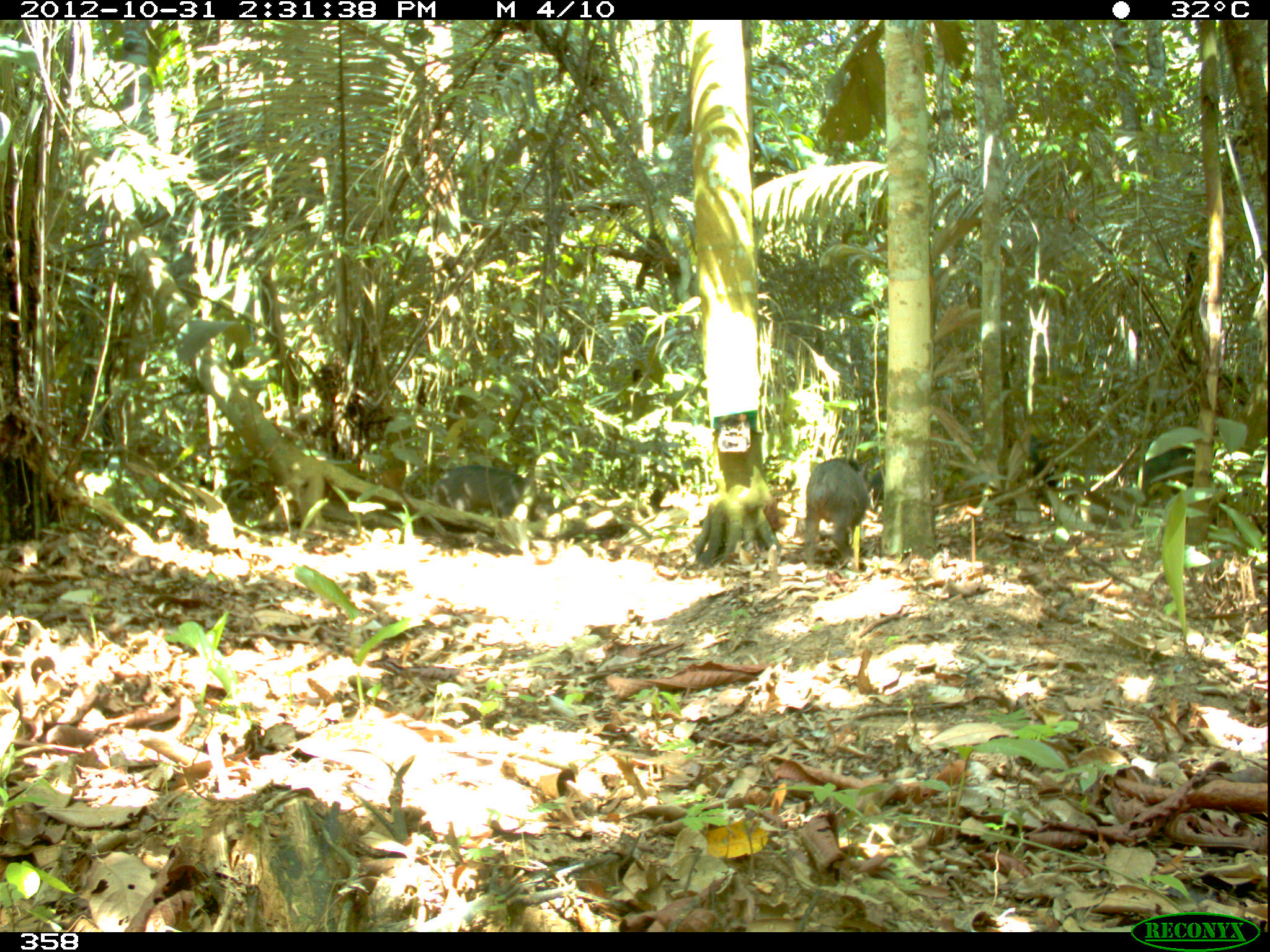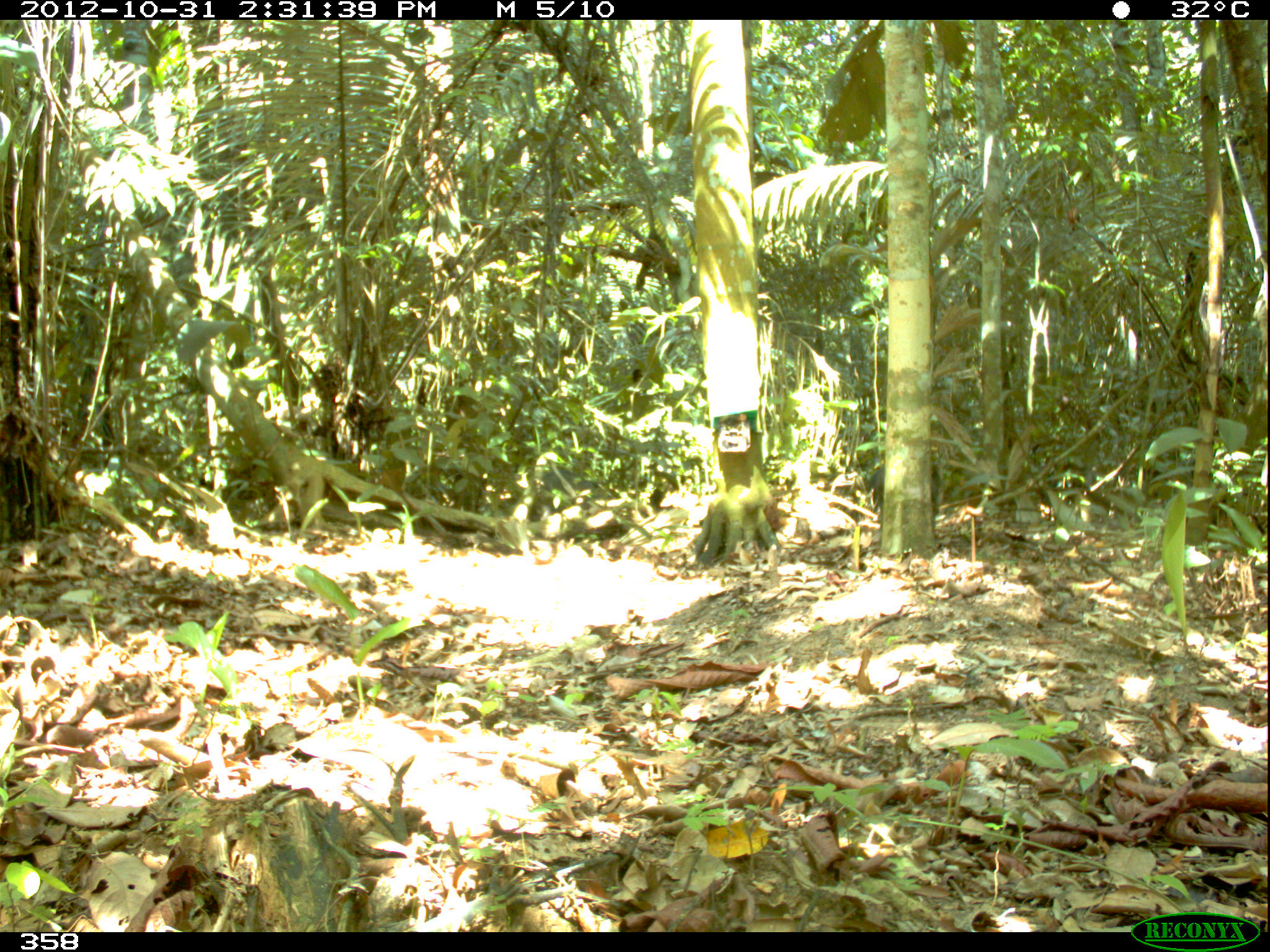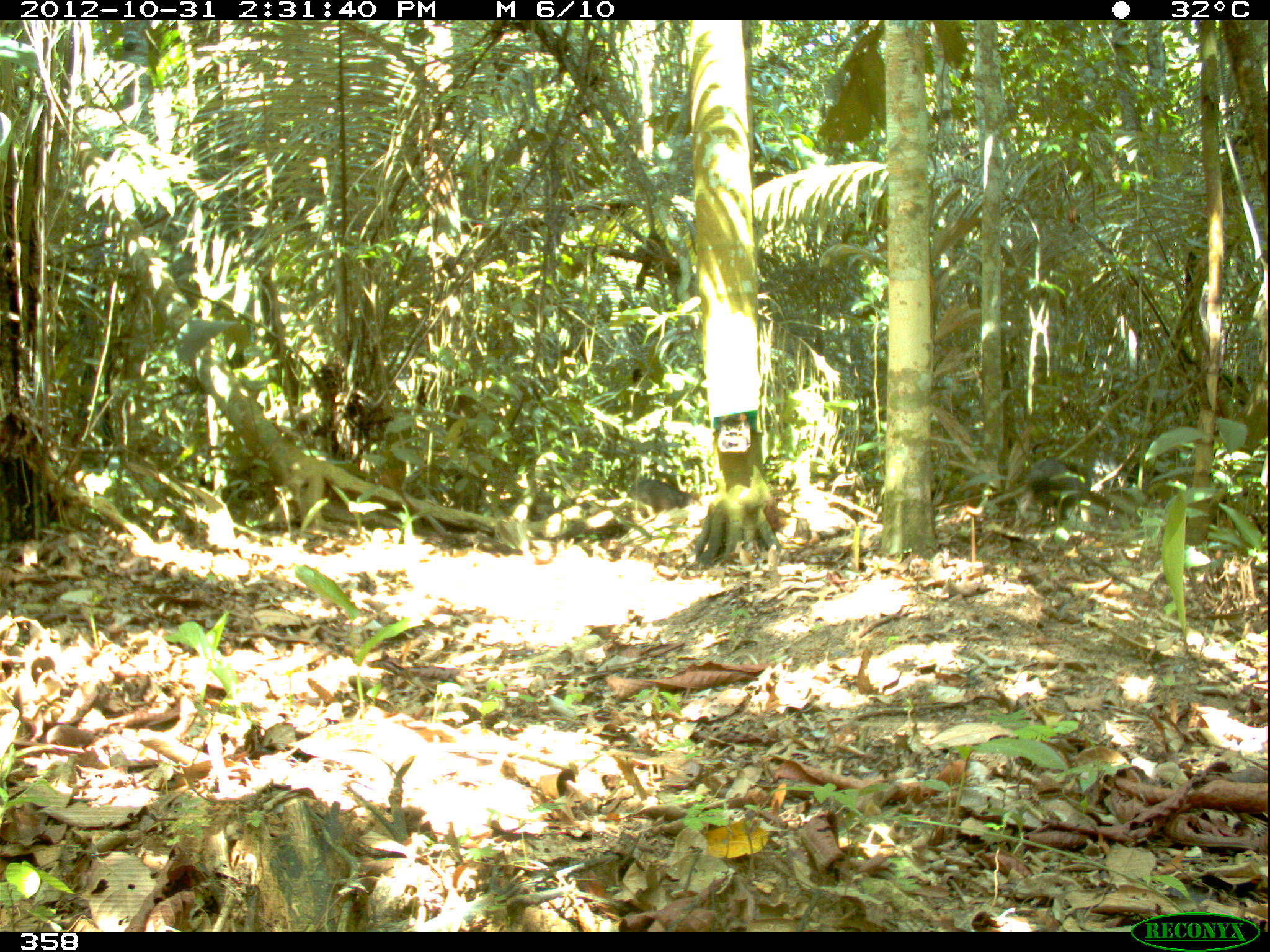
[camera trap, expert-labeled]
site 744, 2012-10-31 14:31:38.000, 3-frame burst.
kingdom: Animalia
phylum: Chordata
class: Mammalia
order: Artiodactyla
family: Tayassuidae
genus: Tayassu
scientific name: Tayassu pecari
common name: white-lipped peccary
Tayassu pecari (white-lipped peccary).